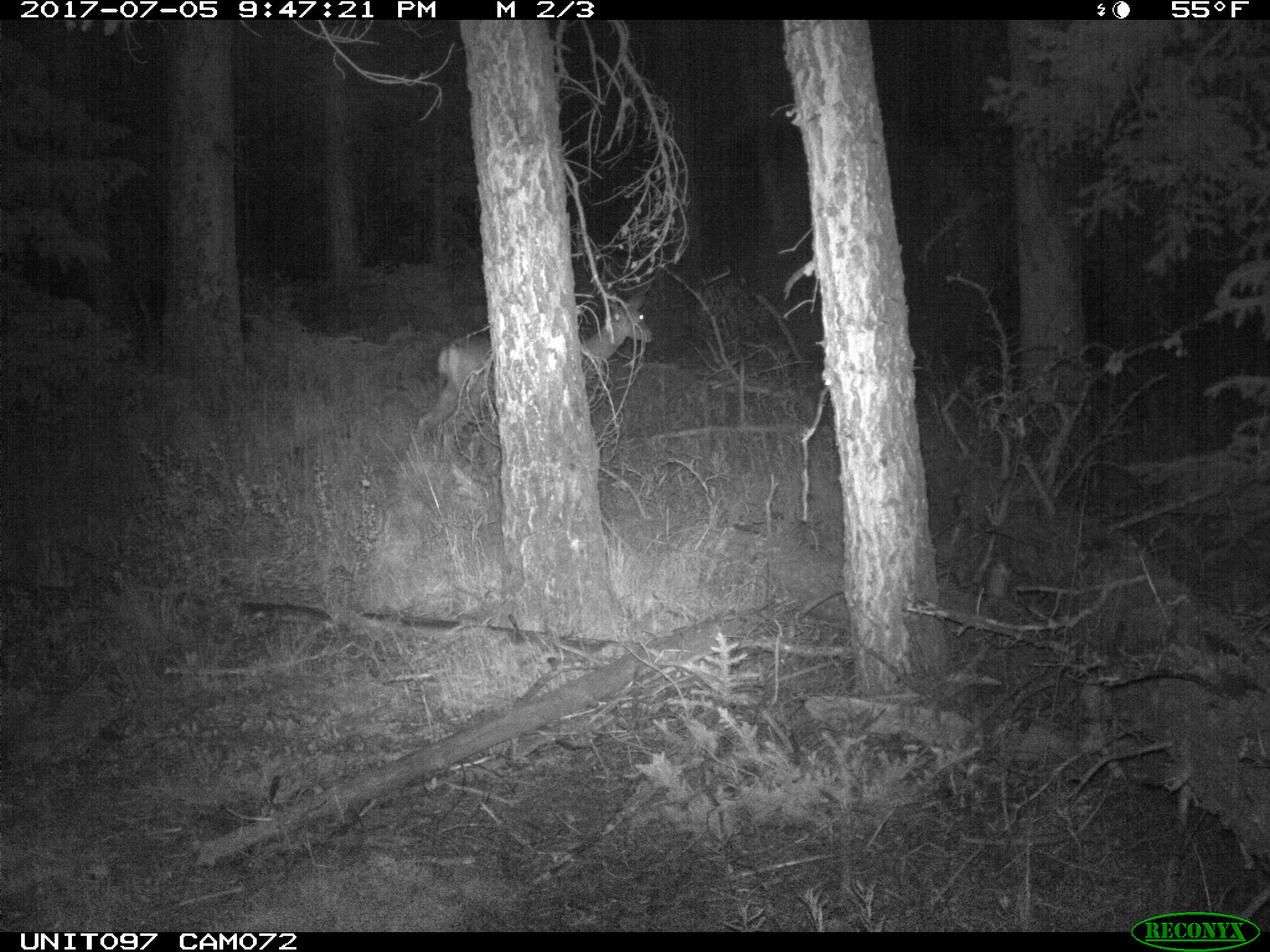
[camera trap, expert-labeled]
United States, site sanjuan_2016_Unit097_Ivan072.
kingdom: Animalia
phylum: Chordata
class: Mammalia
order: Artiodactyla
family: Cervidae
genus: Odocoileus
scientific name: Odocoileus hemionus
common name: mule deer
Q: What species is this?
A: Odocoileus hemionus (mule deer).